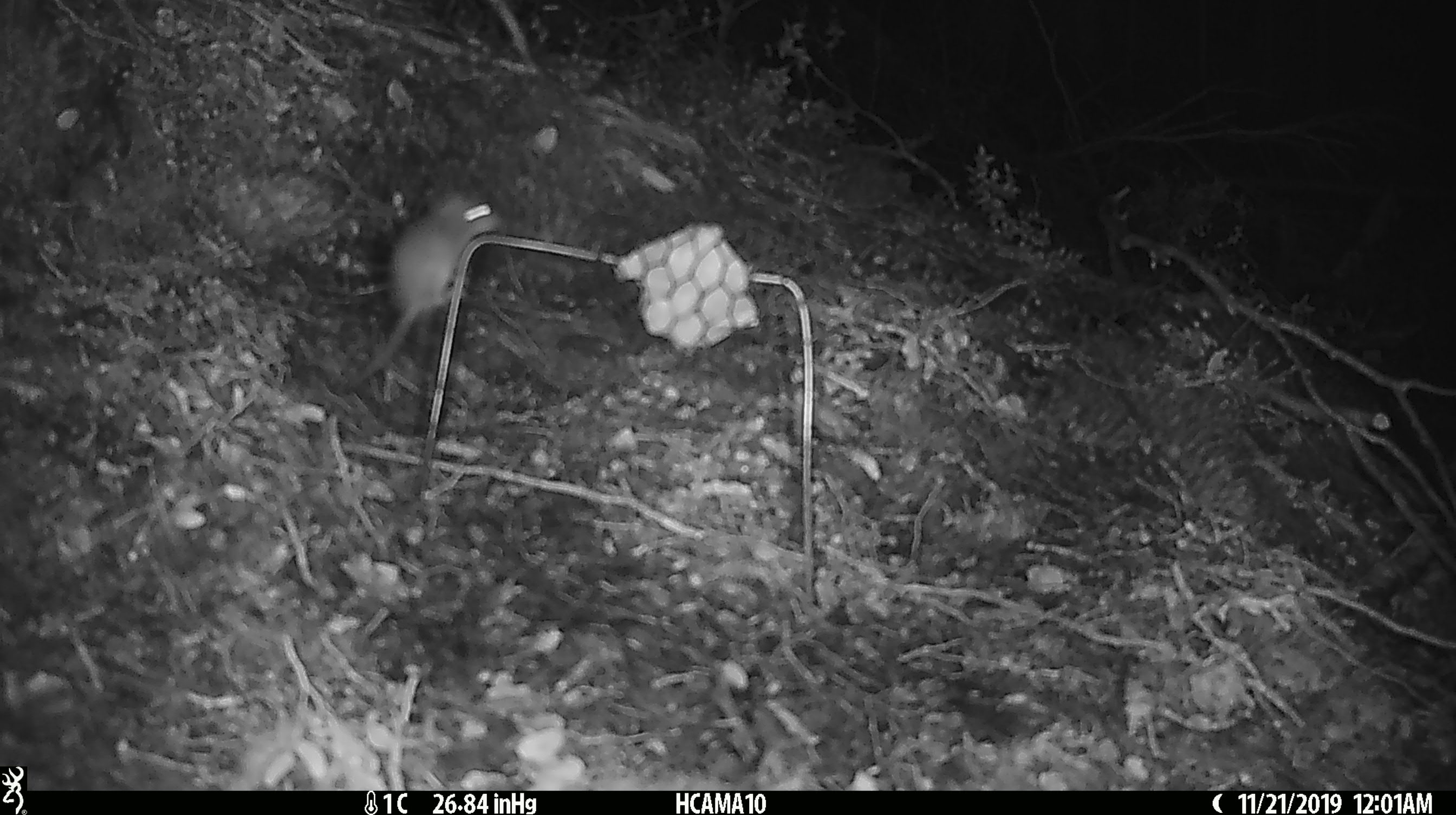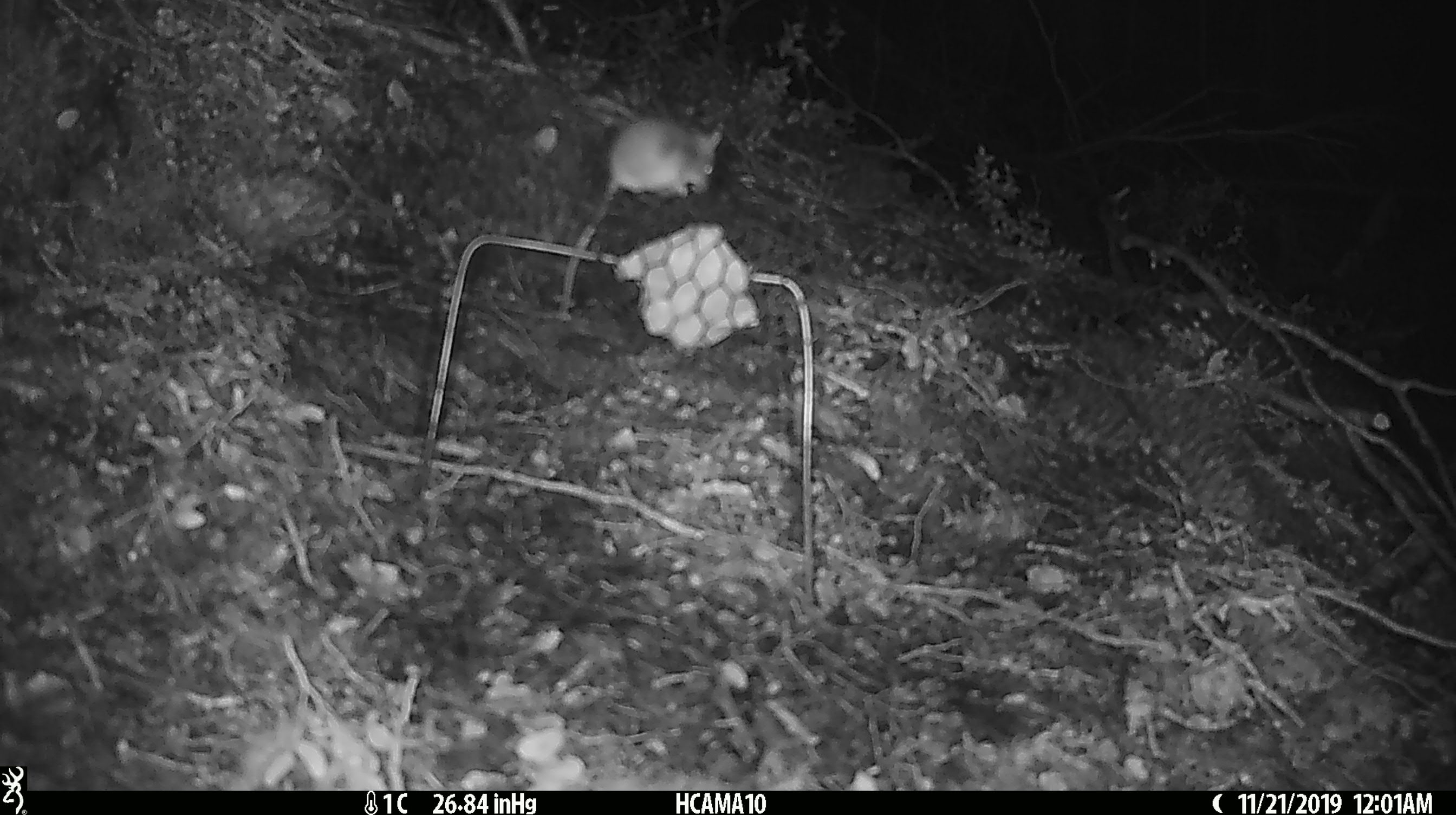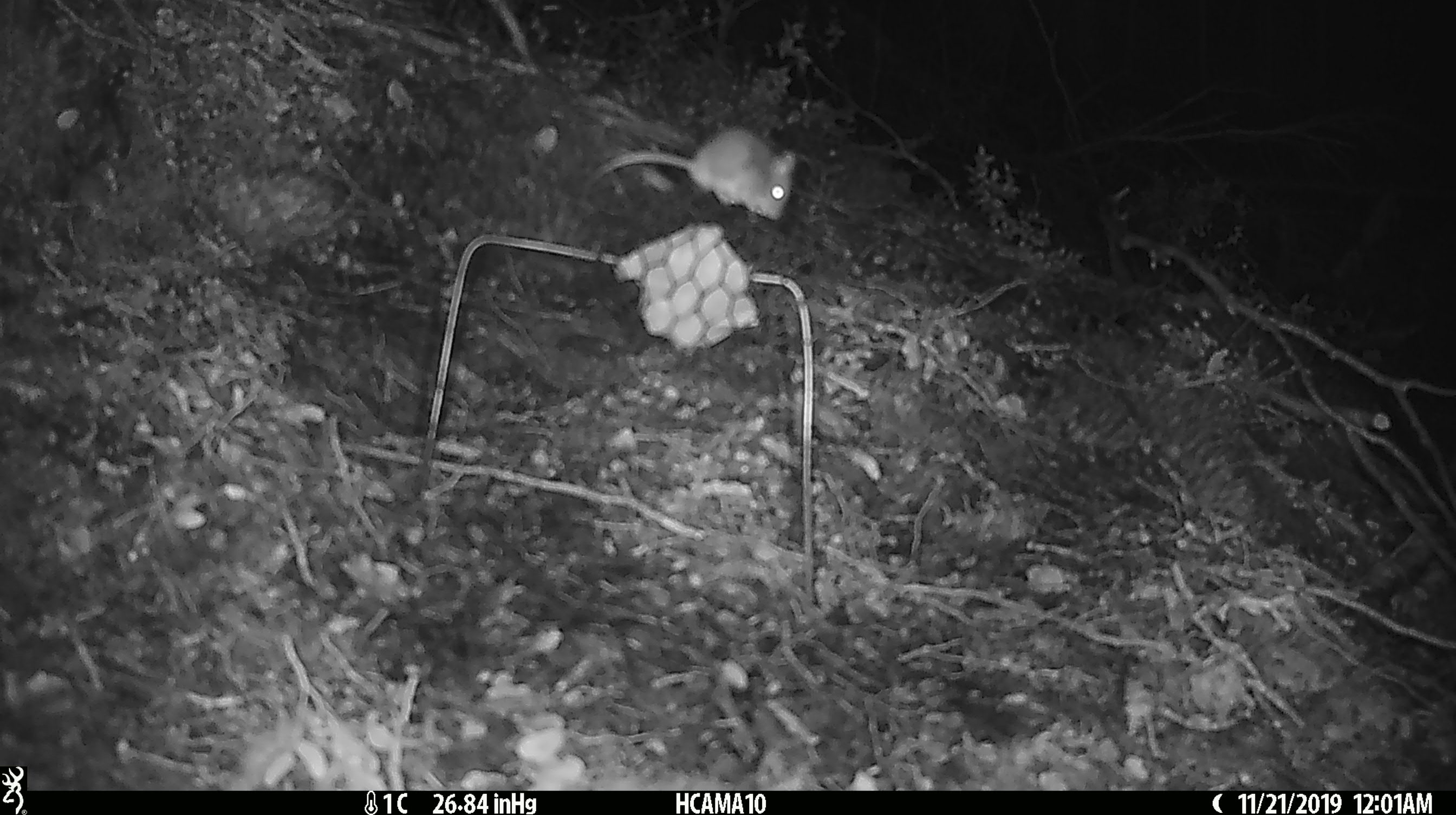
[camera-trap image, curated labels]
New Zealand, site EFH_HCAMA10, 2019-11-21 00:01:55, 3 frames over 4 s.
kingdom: Animalia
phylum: Chordata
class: Mammalia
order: Rodentia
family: Muridae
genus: Mus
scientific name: Mus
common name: mouse